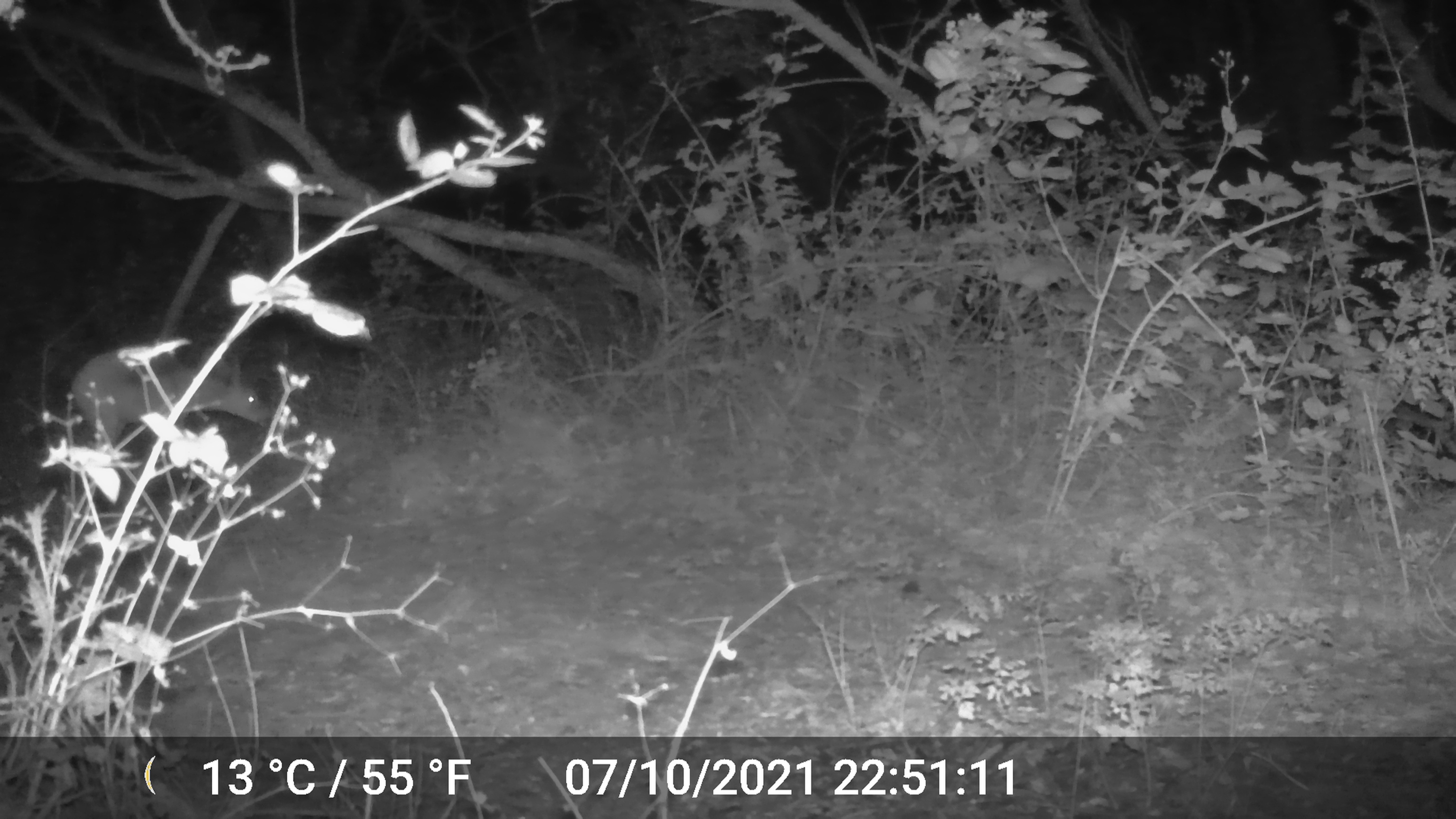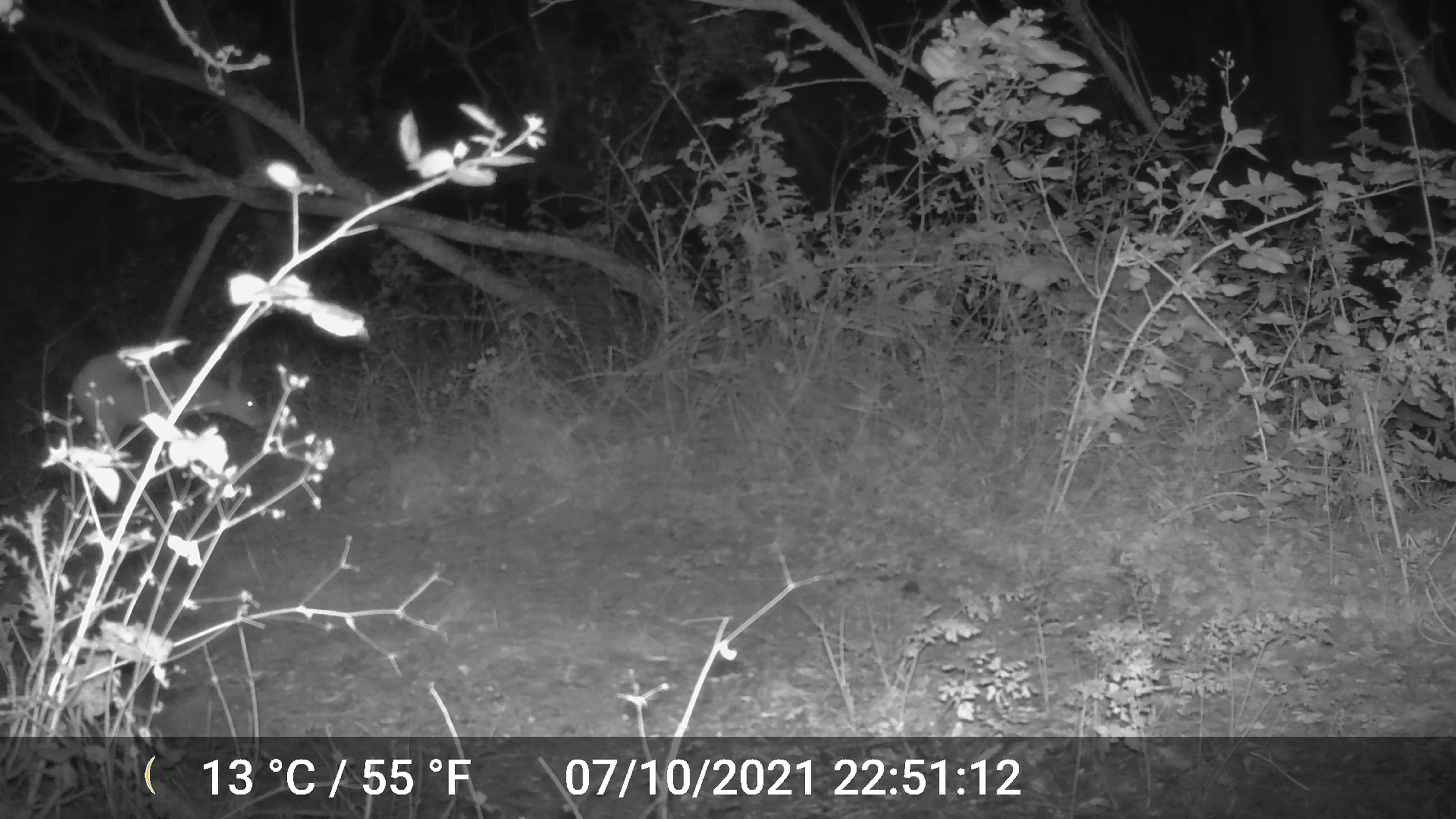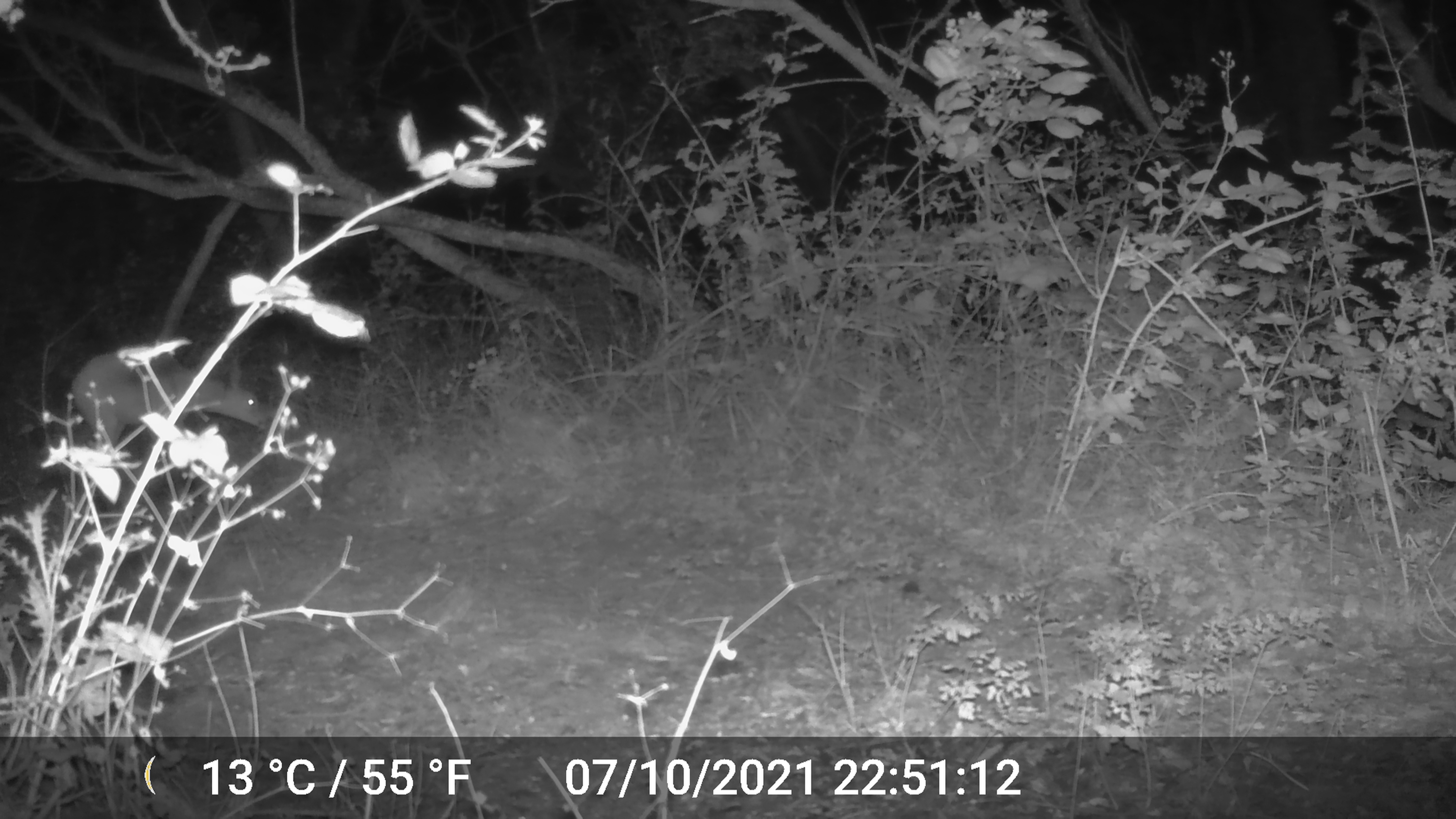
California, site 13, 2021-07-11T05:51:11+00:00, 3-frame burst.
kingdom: Animalia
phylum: Chordata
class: Mammalia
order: Artiodactyla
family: Cervidae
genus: Odocoileus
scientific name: Odocoileus hemionus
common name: mule deer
Mule deer (Odocoileus hemionus).